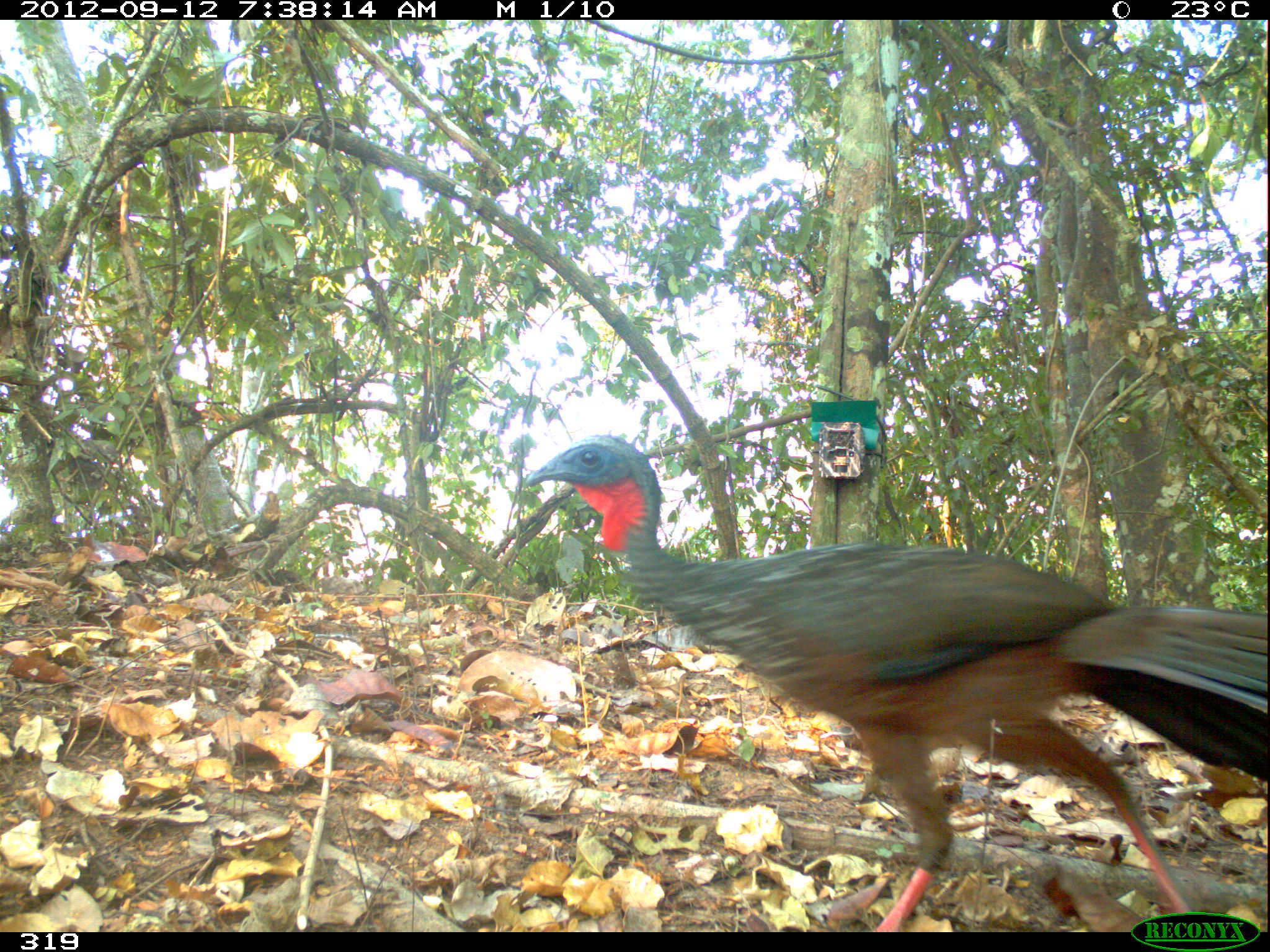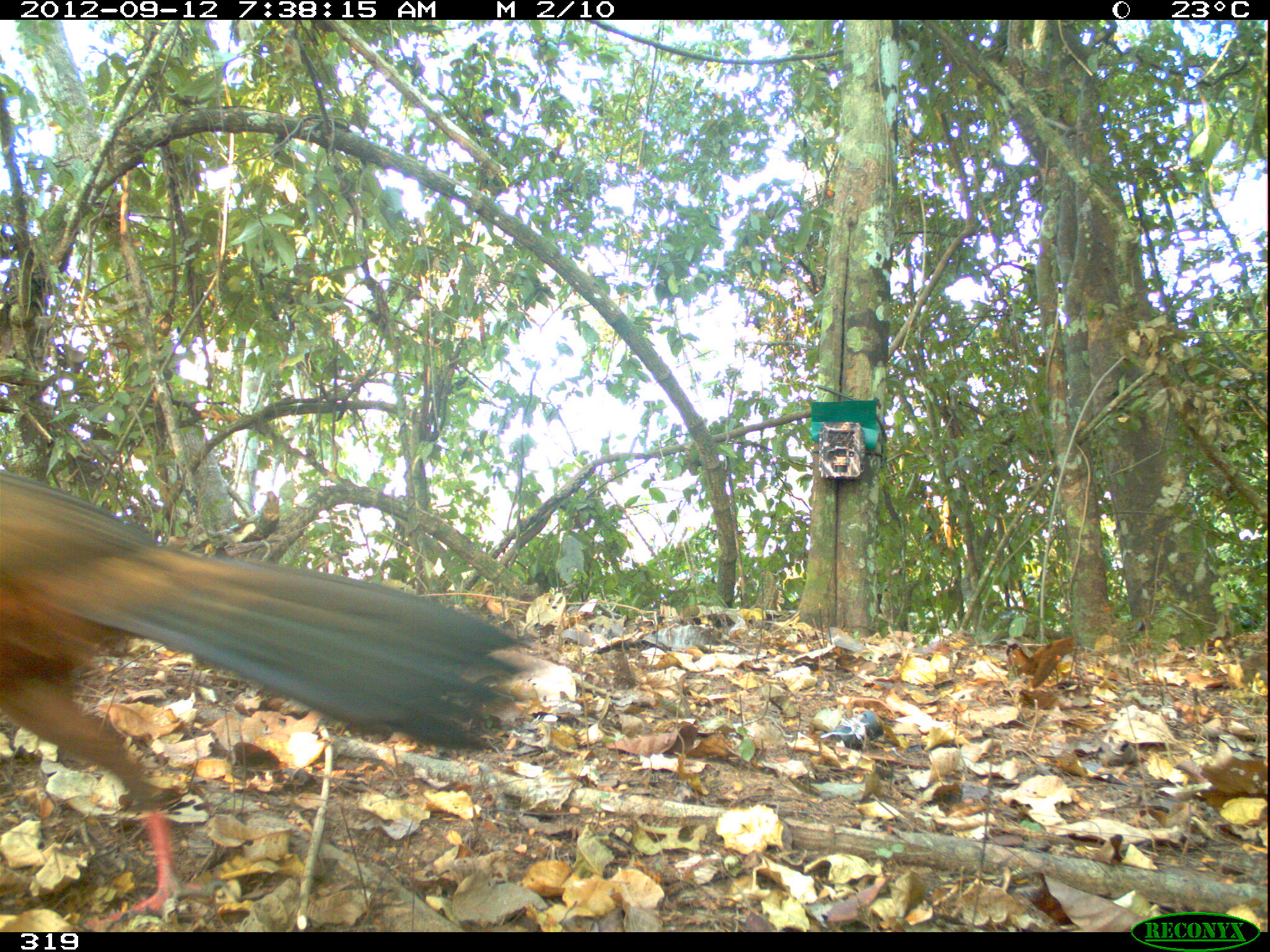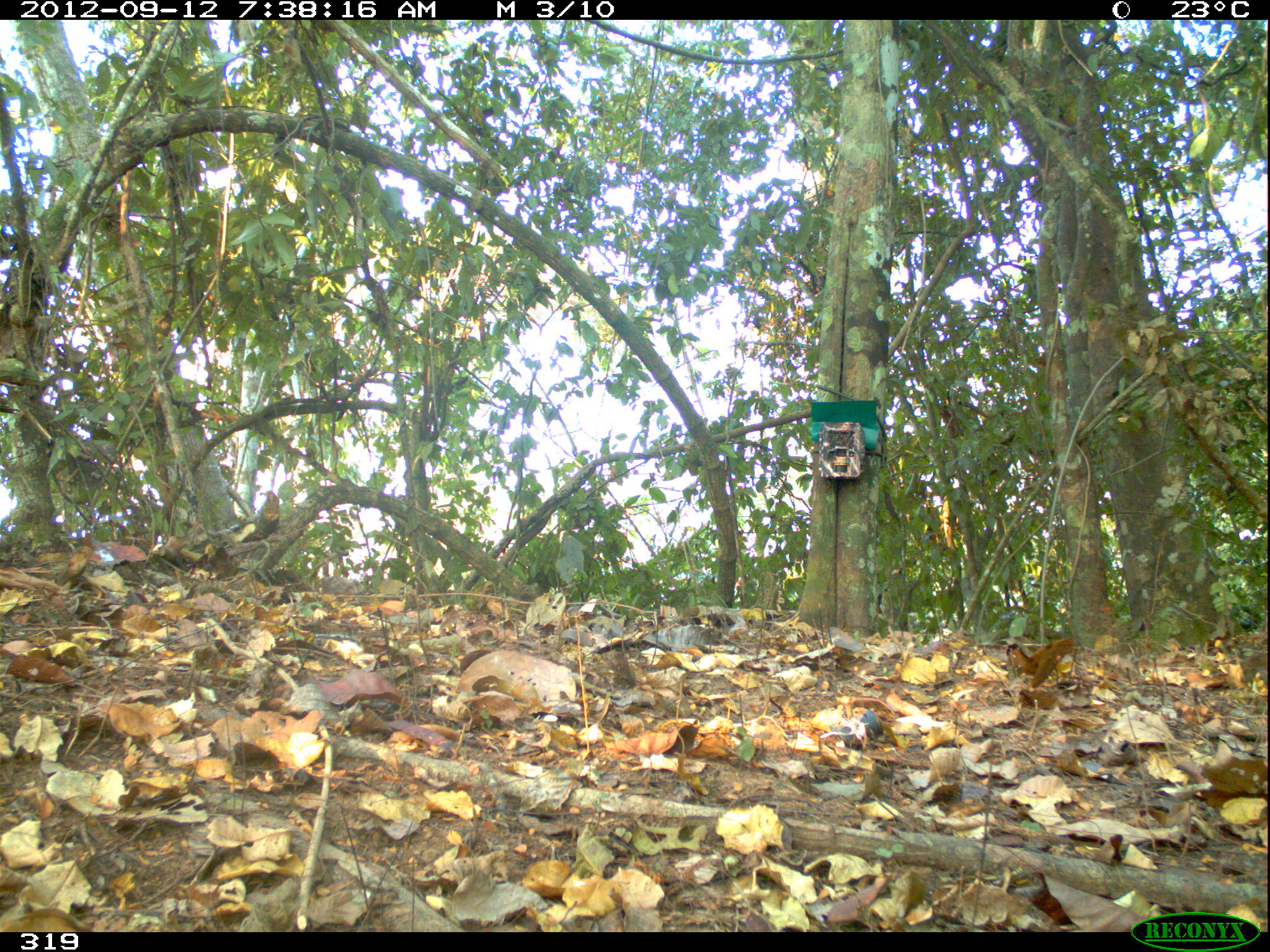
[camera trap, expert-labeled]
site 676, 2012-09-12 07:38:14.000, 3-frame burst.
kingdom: Animalia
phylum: Chordata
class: Aves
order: Galliformes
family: Cracidae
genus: Penelope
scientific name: Penelope jacquacu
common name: spix's guan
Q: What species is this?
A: Penelope jacquacu (spix's guan).